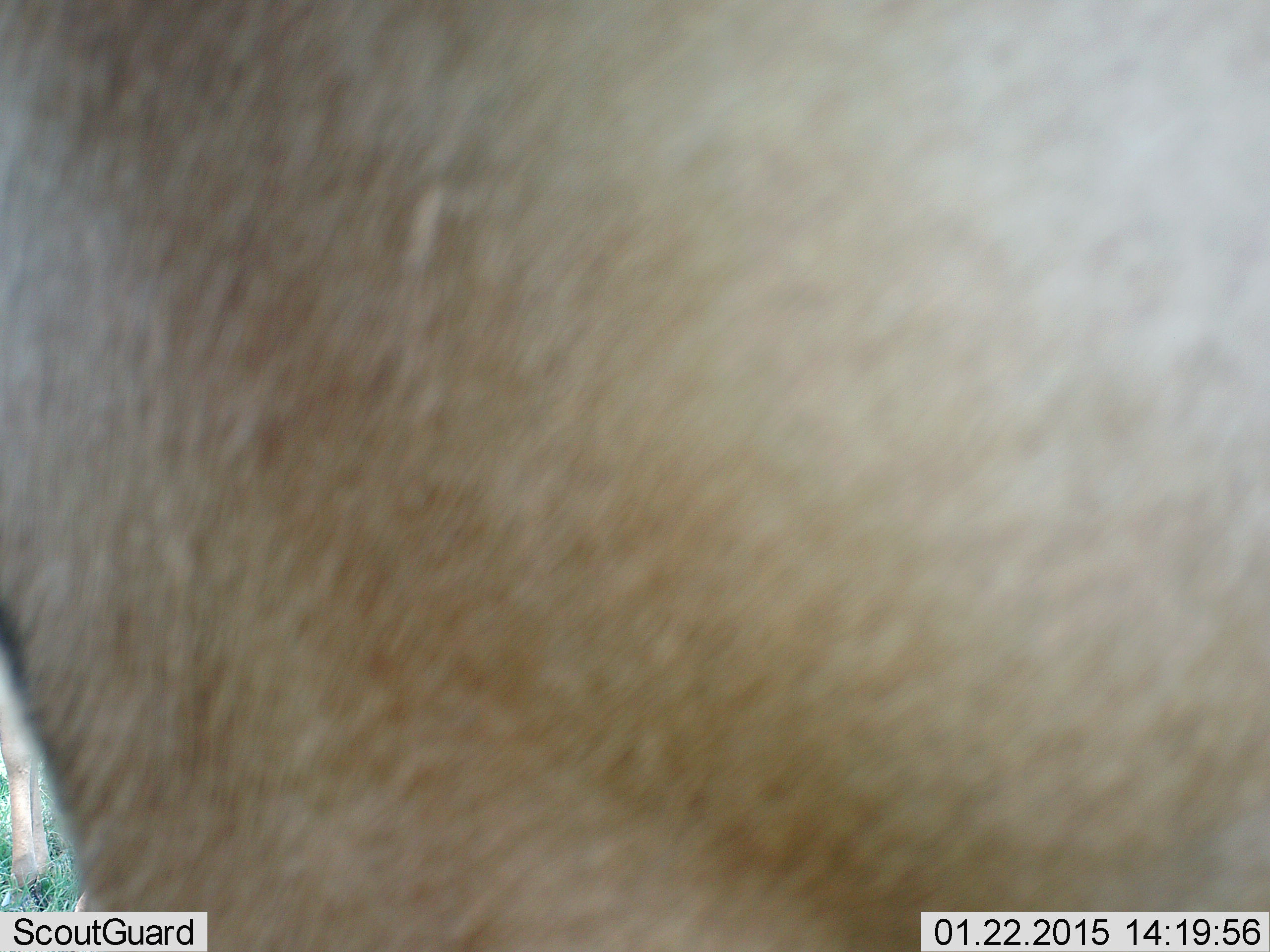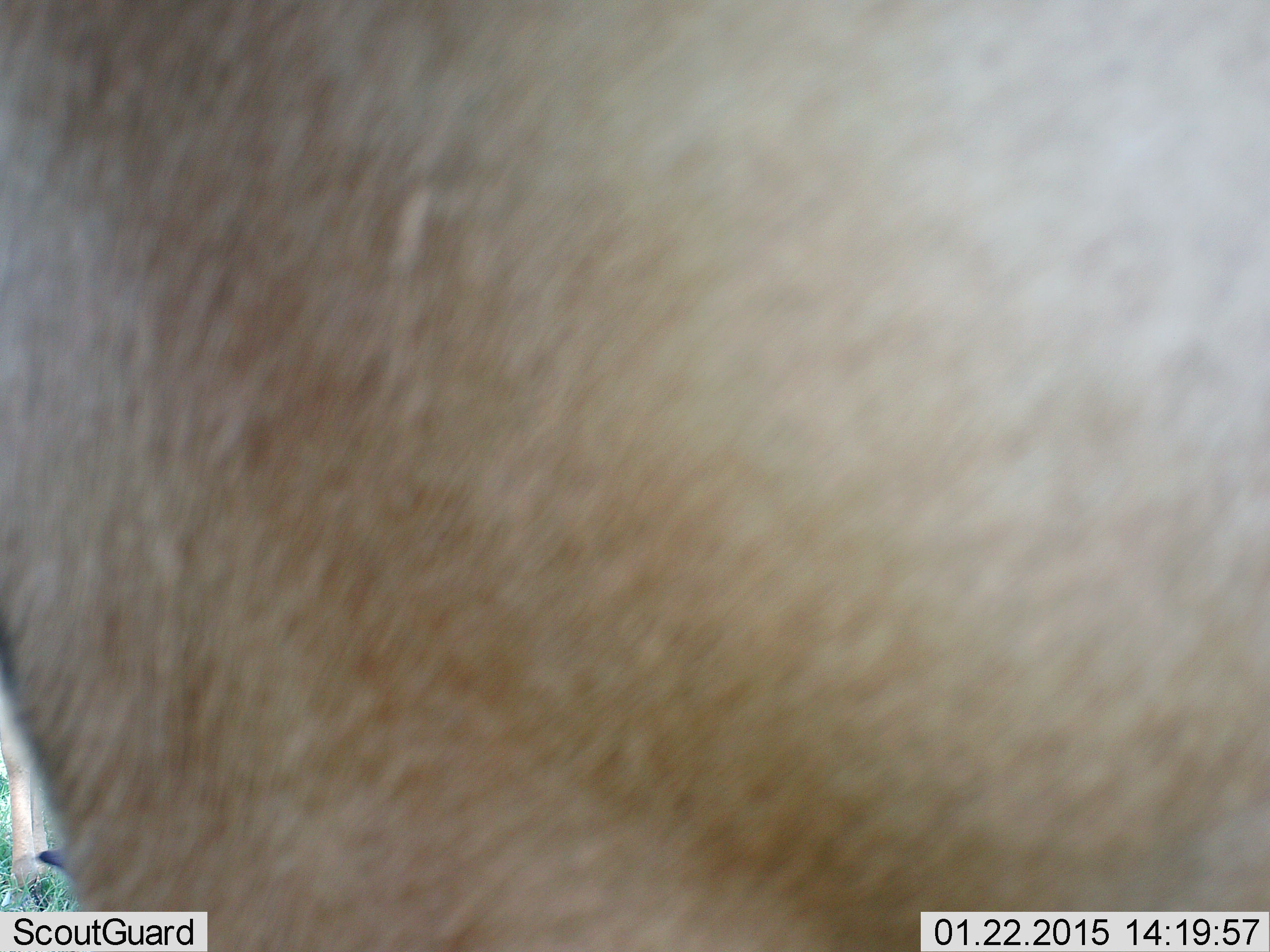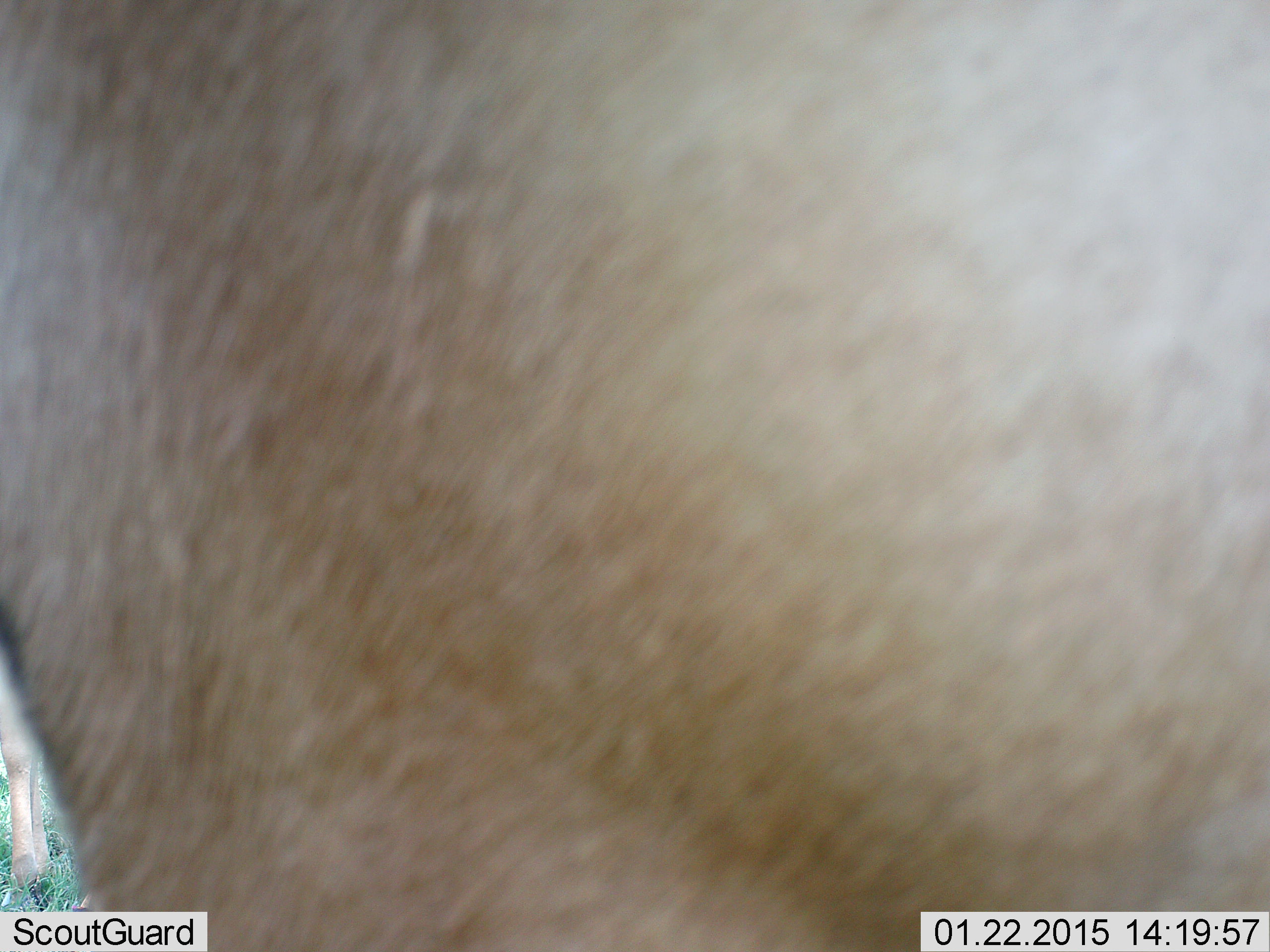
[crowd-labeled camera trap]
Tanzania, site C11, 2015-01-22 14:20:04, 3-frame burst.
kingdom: Animalia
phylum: Chordata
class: Mammalia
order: Artiodactyla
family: Bovidae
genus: Eudorcas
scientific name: Eudorcas thomsonii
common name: thomson's gazelle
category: gazellethomsons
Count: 2.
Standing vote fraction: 80%.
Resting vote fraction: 0%.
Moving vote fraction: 0%.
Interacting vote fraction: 0%.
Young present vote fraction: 0%.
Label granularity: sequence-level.